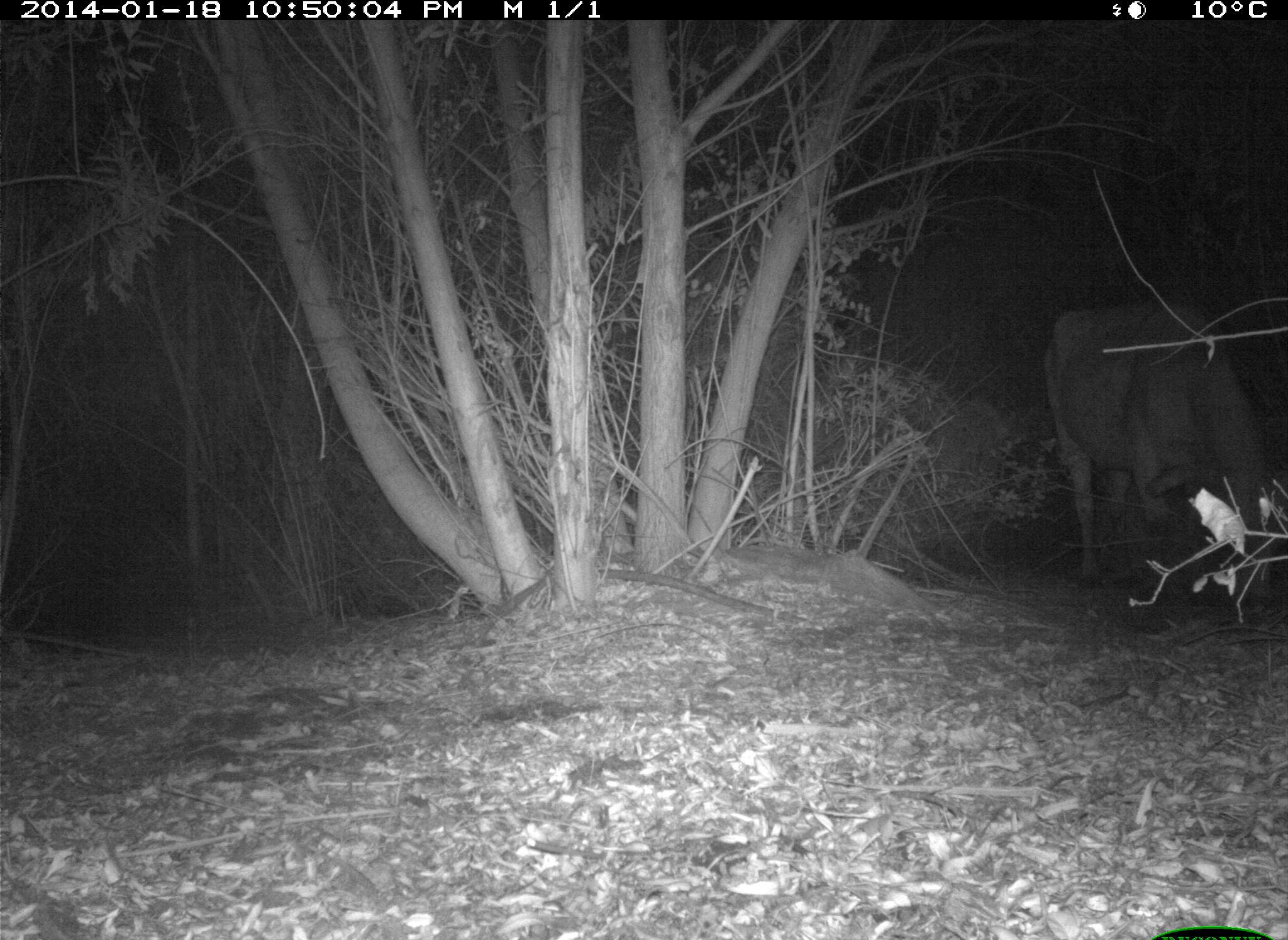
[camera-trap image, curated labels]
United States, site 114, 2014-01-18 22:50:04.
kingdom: Animalia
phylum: Chordata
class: Mammalia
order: Artiodactyla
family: Bovidae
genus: Bos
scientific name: Bos taurus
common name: cow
Cow (Bos taurus).